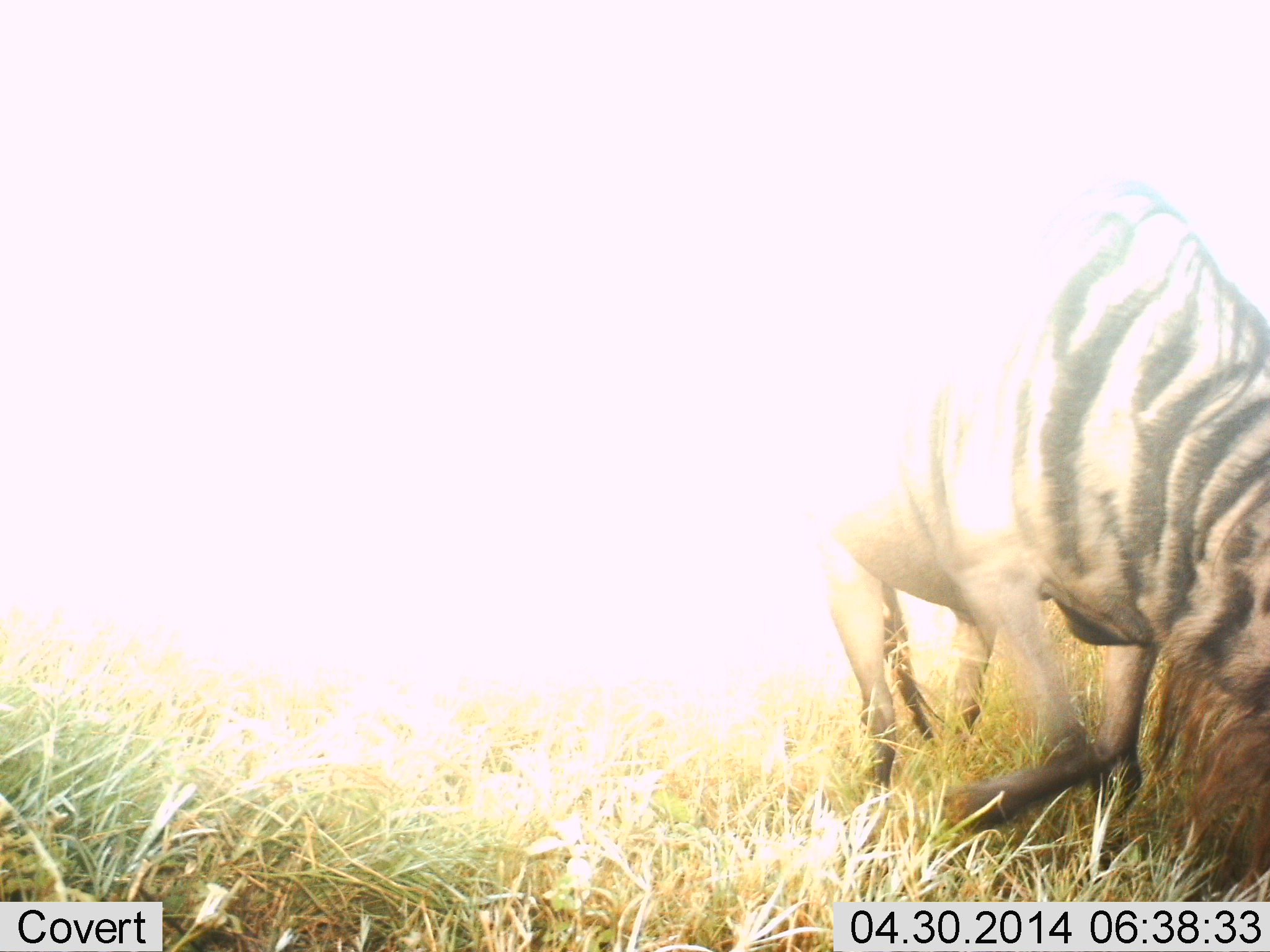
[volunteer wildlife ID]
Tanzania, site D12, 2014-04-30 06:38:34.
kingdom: Animalia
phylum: Chordata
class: Mammalia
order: Artiodactyla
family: Bovidae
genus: Connochaetes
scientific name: Connochaetes taurinus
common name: blue wildebeest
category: wildebeest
Wildebeest (blue wildebeest) (Connochaetes taurinus), count 1. Behavior (volunteer vote fractions): standing 10%, resting 10%, moving 30%, interacting 0%. Young present (vote fraction): 0%. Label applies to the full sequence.